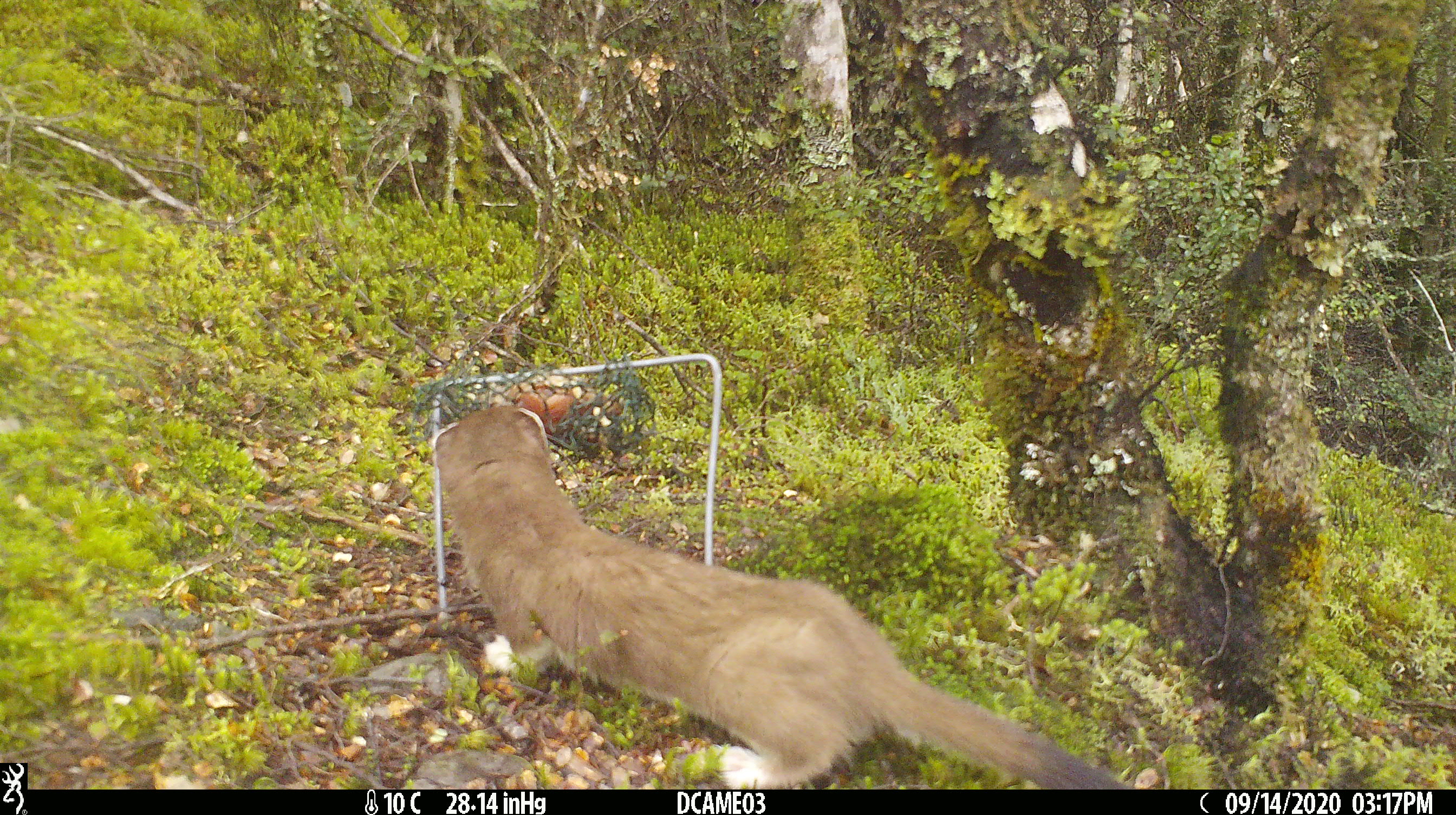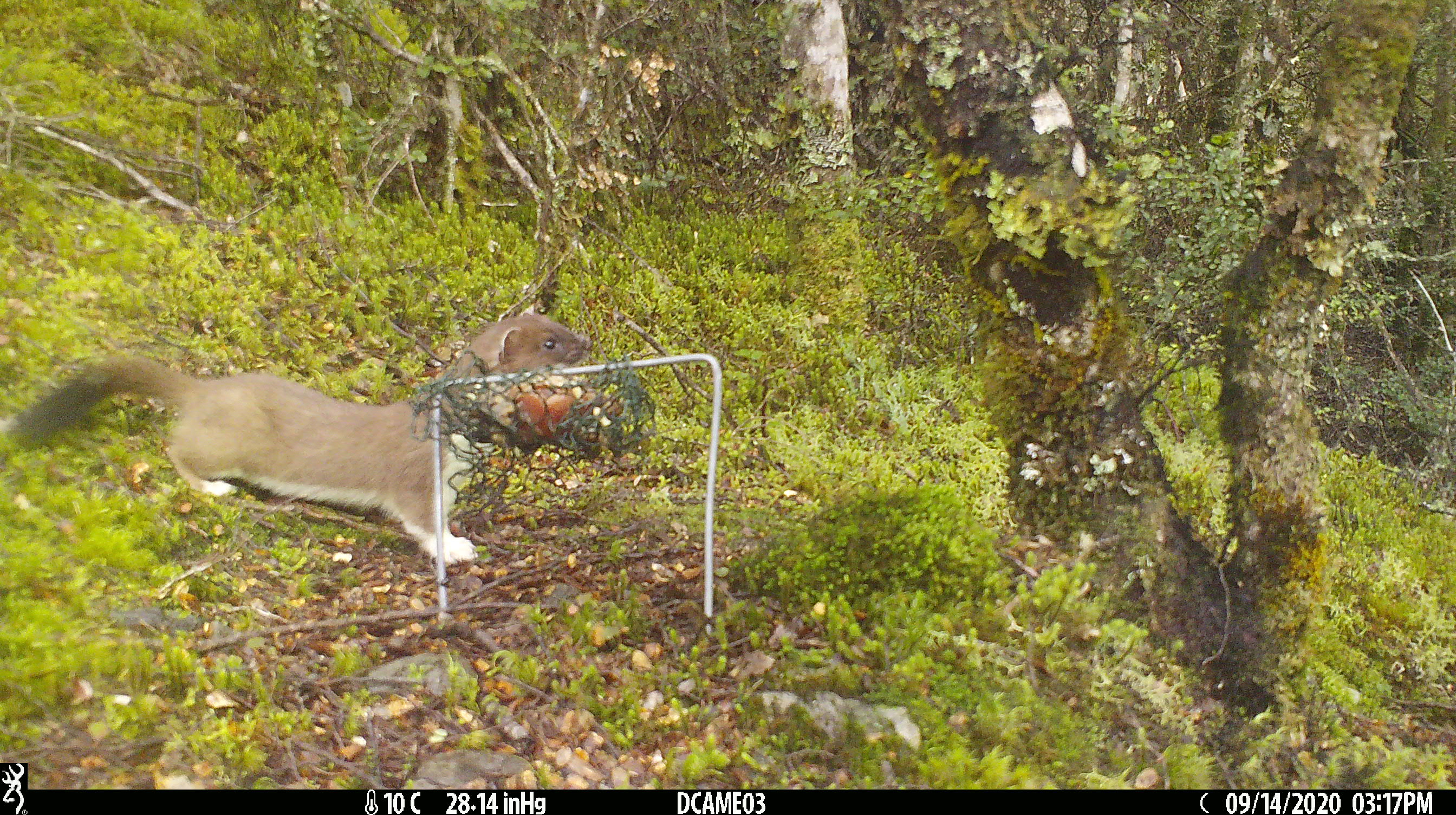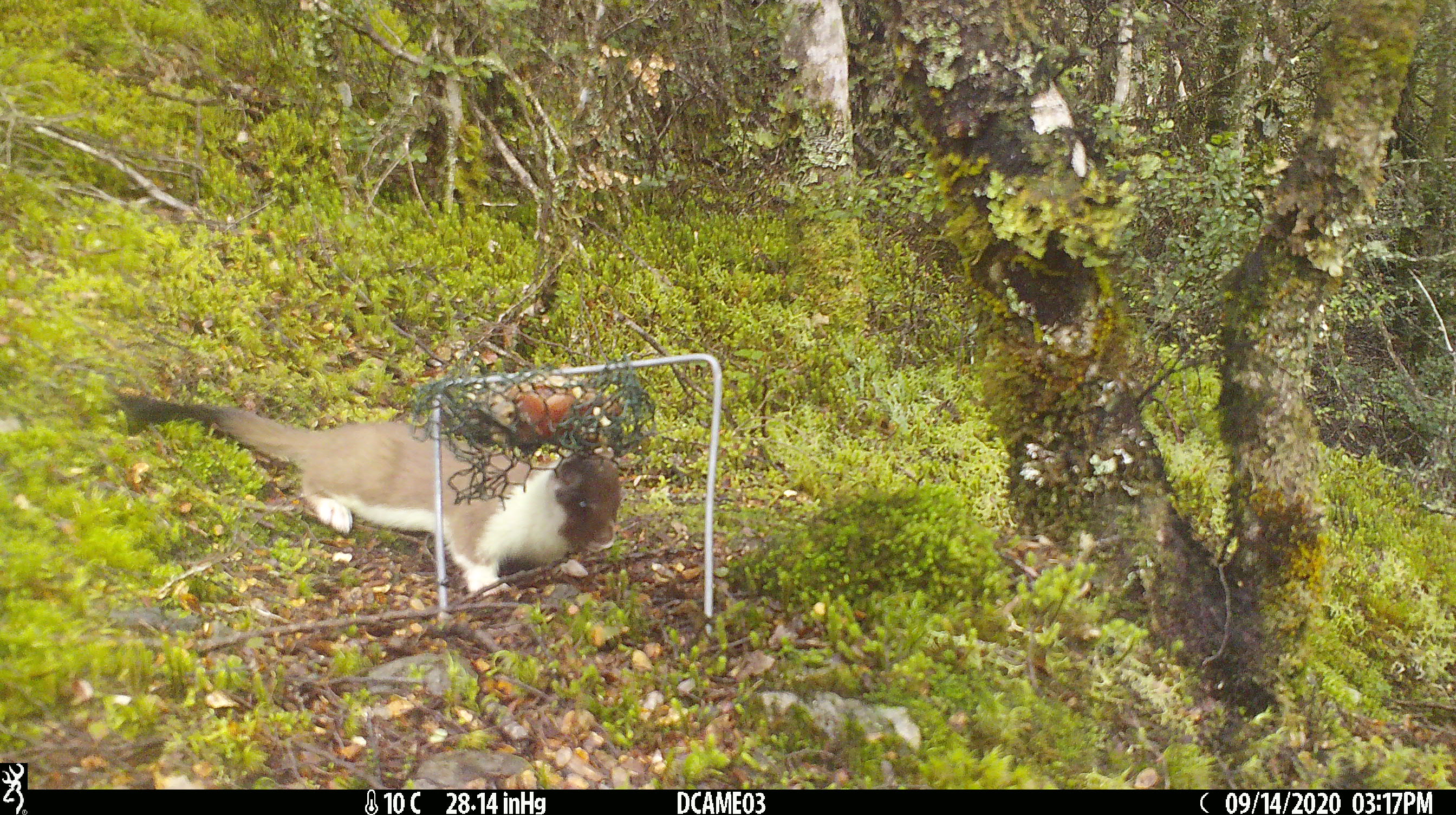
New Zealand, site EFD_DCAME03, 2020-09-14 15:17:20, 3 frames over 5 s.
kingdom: Animalia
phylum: Chordata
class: Mammalia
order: Carnivora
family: Mustelidae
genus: Mustela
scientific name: Mustela erminea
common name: stoat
Stoat (Mustela erminea).